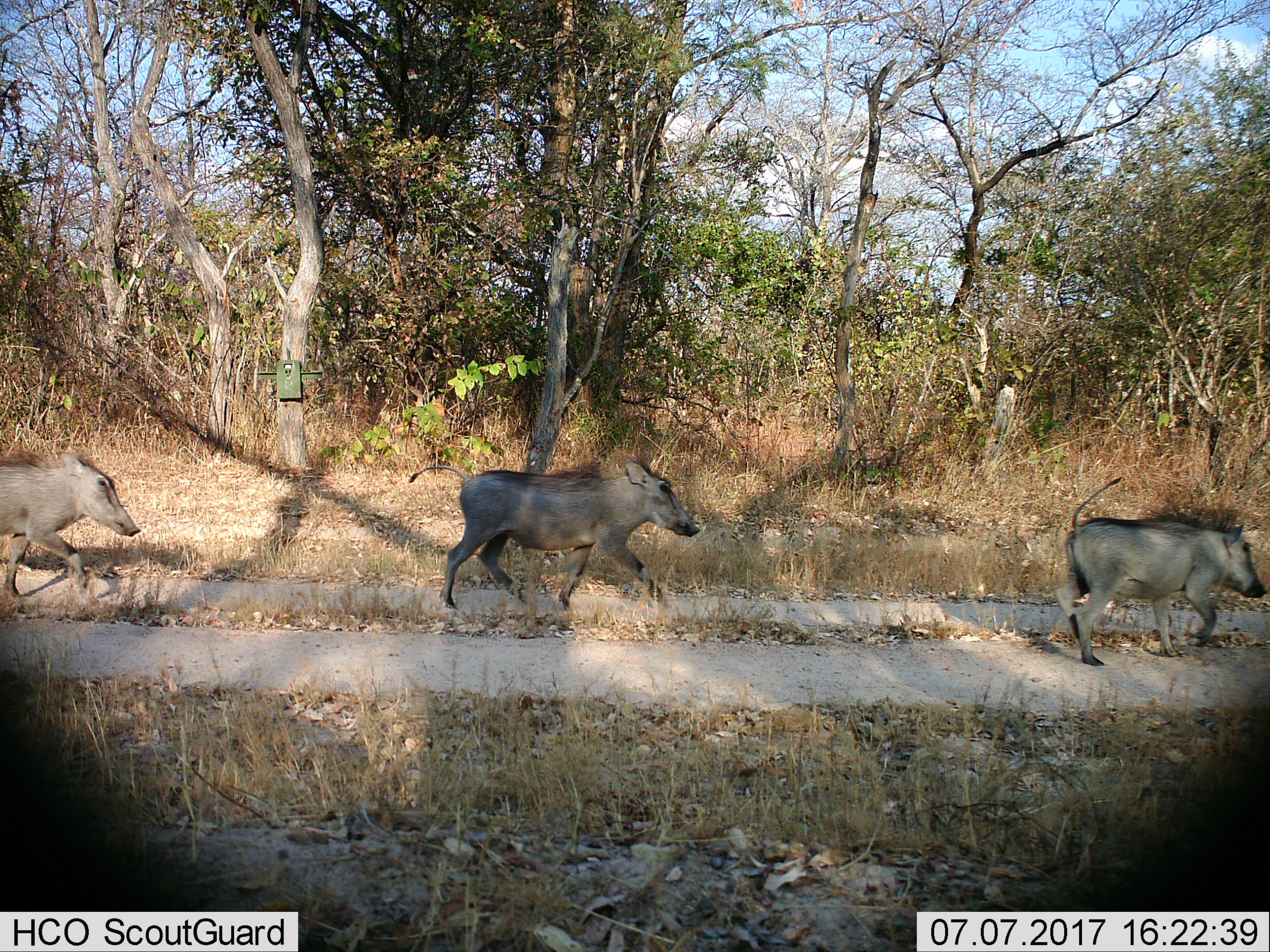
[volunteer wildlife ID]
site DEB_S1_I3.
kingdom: Animalia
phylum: Chordata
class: Mammalia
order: Artiodactyla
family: Suidae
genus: Phacochoerus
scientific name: Phacochoerus africanus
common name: warthog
Warthog (Phacochoerus africanus), count 3. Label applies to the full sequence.